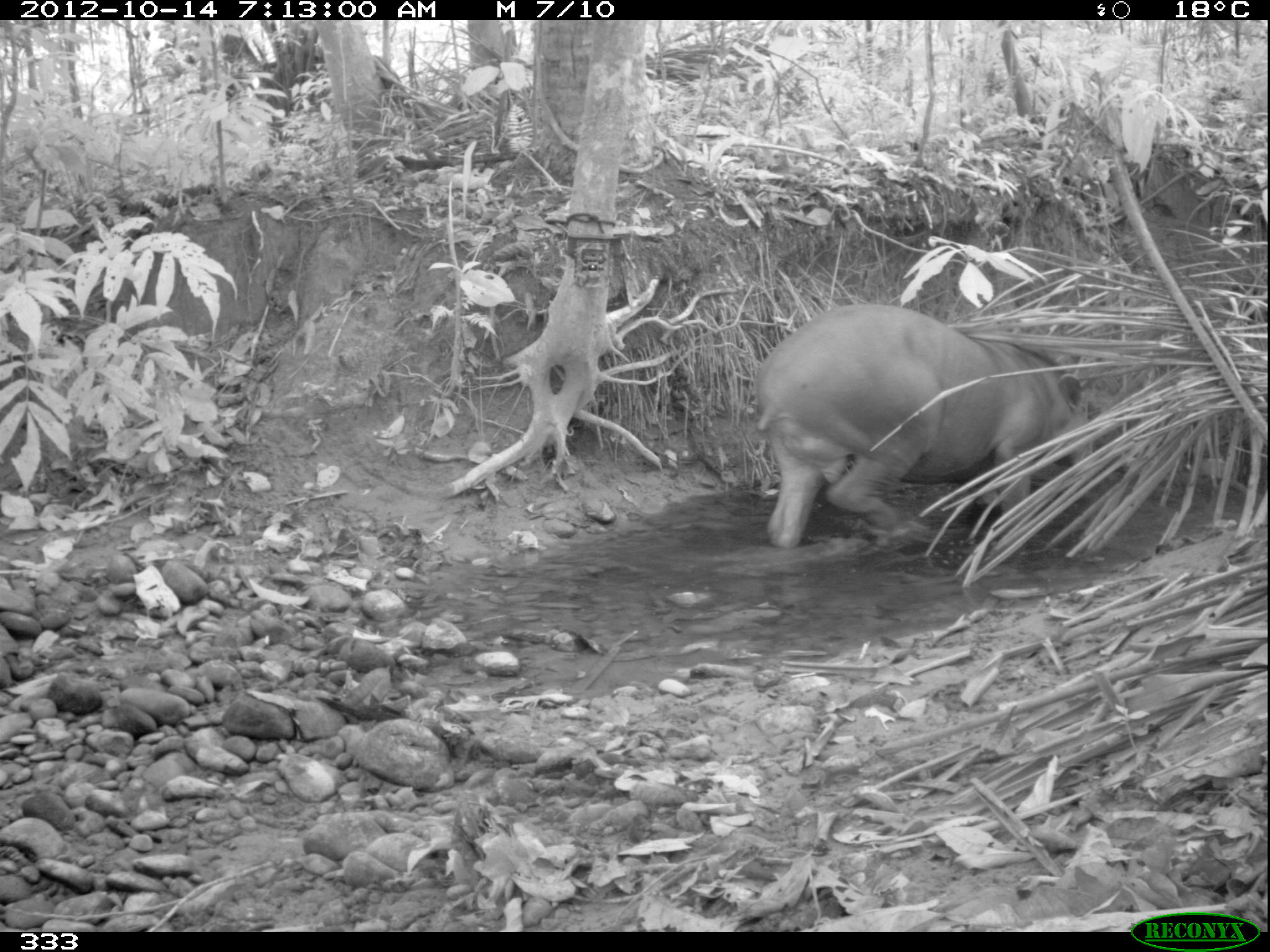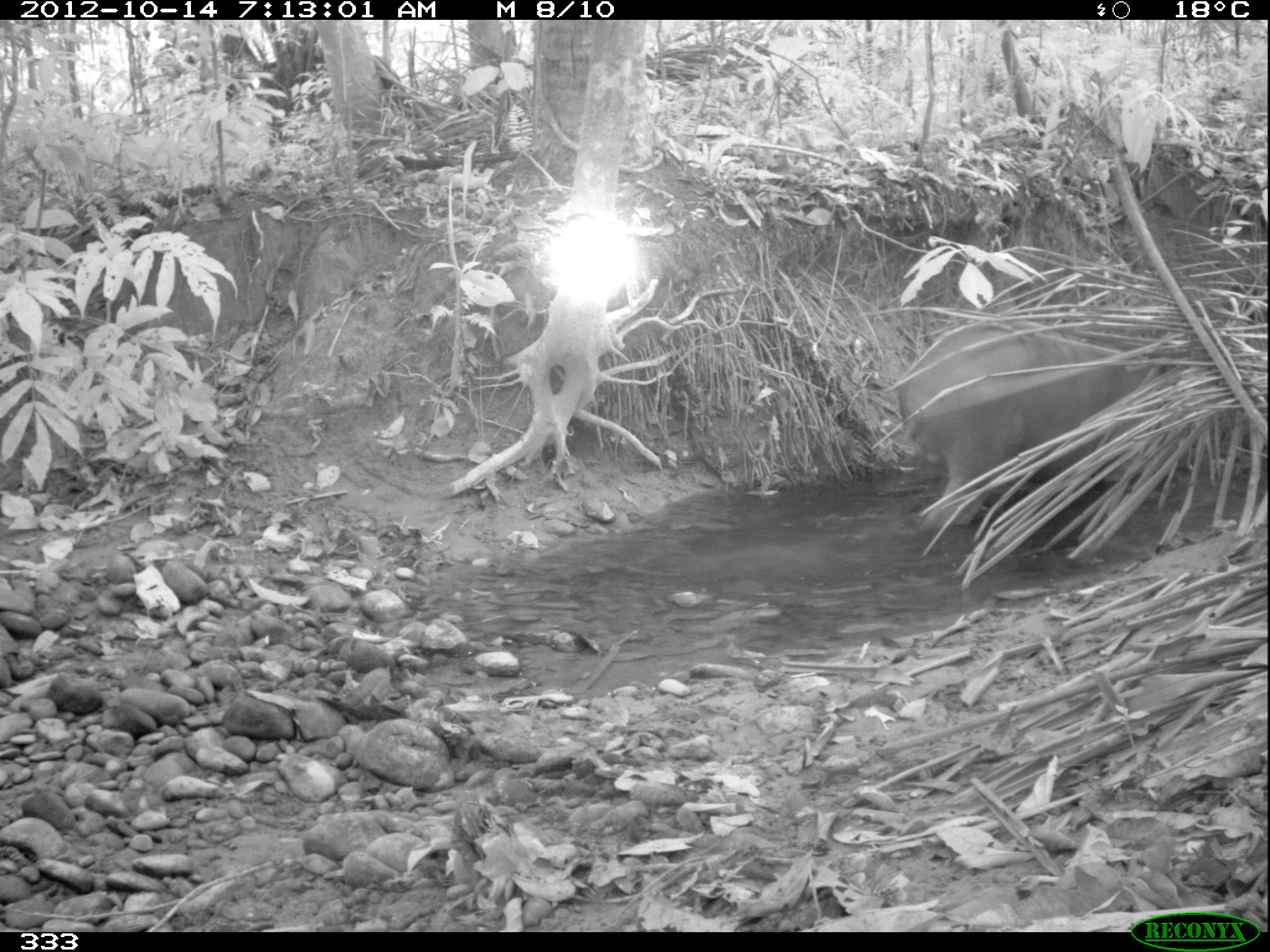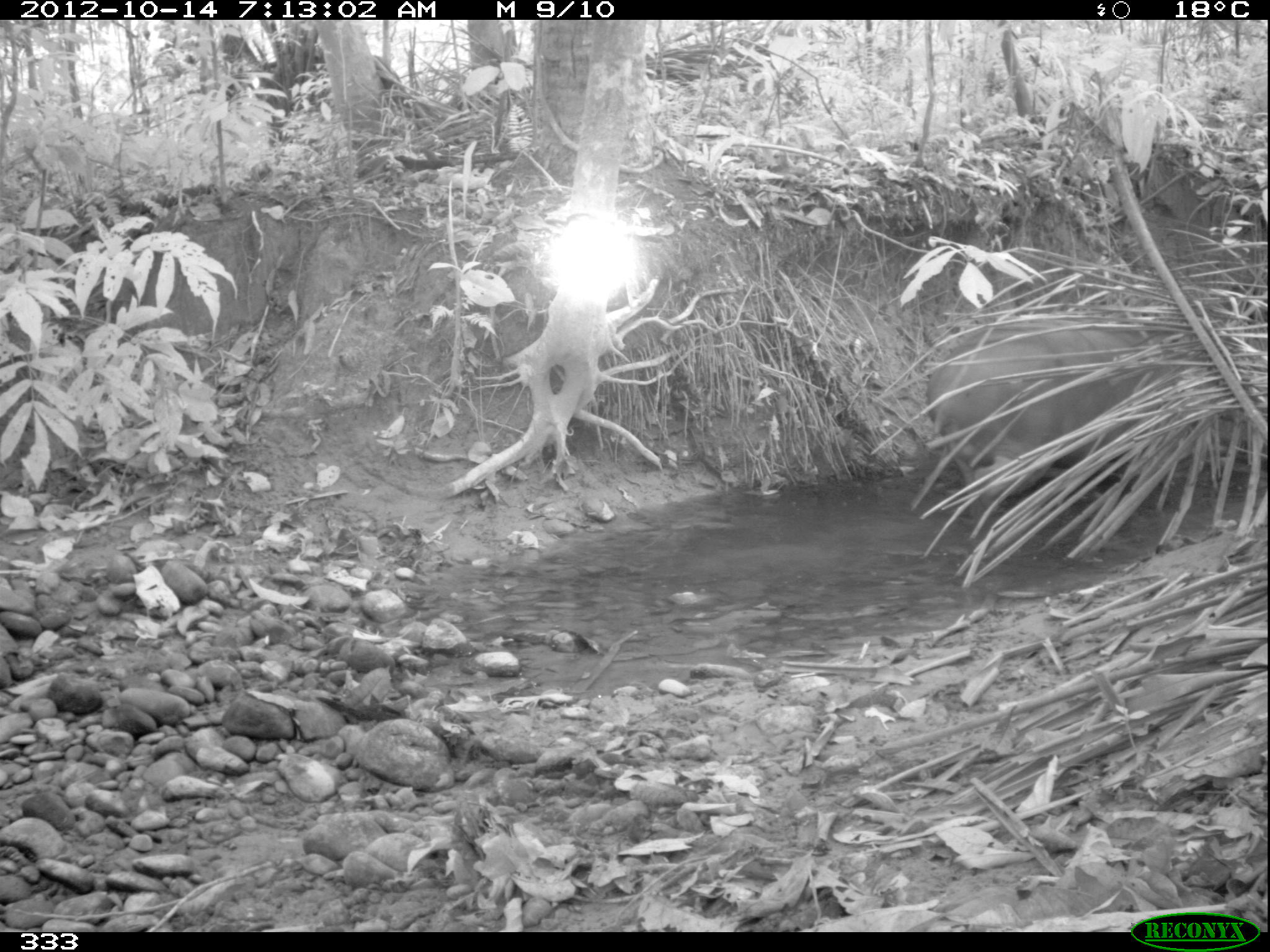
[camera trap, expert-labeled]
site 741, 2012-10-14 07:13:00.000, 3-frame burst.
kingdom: Animalia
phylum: Chordata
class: Mammalia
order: Perissodactyla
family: Tapiridae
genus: Tapirus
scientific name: Tapirus terrestris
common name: south american tapir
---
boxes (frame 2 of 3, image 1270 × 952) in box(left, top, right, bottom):
tapirus terrestris: box(892, 317, 1220, 528)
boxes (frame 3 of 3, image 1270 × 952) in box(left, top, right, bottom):
tapirus terrestris: box(924, 309, 1209, 521)